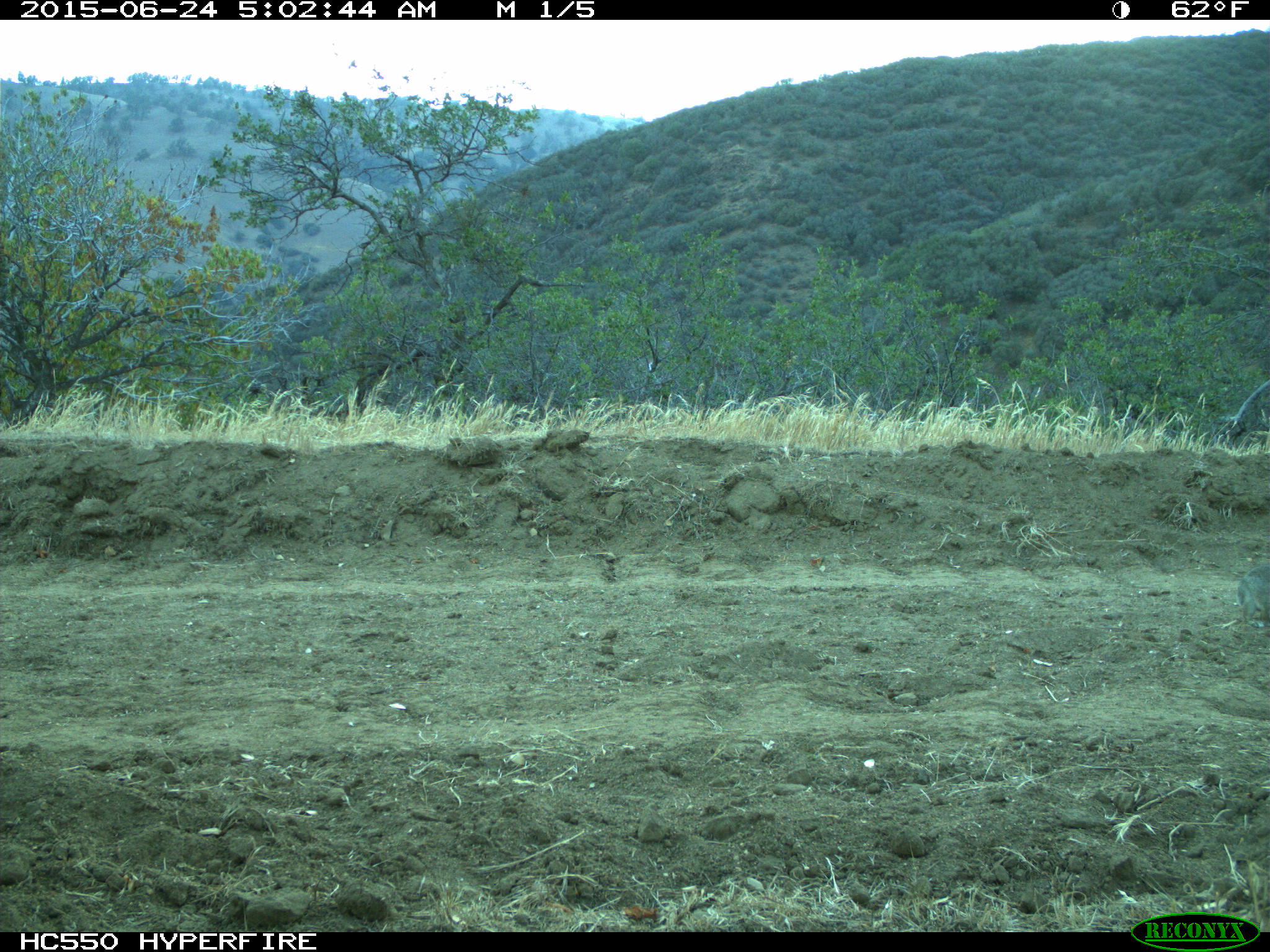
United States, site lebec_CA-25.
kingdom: Animalia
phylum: Chordata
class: Mammalia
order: Lagomorpha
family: Leporidae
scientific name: Leporidae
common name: rabbits and hares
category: unidentified rabbit